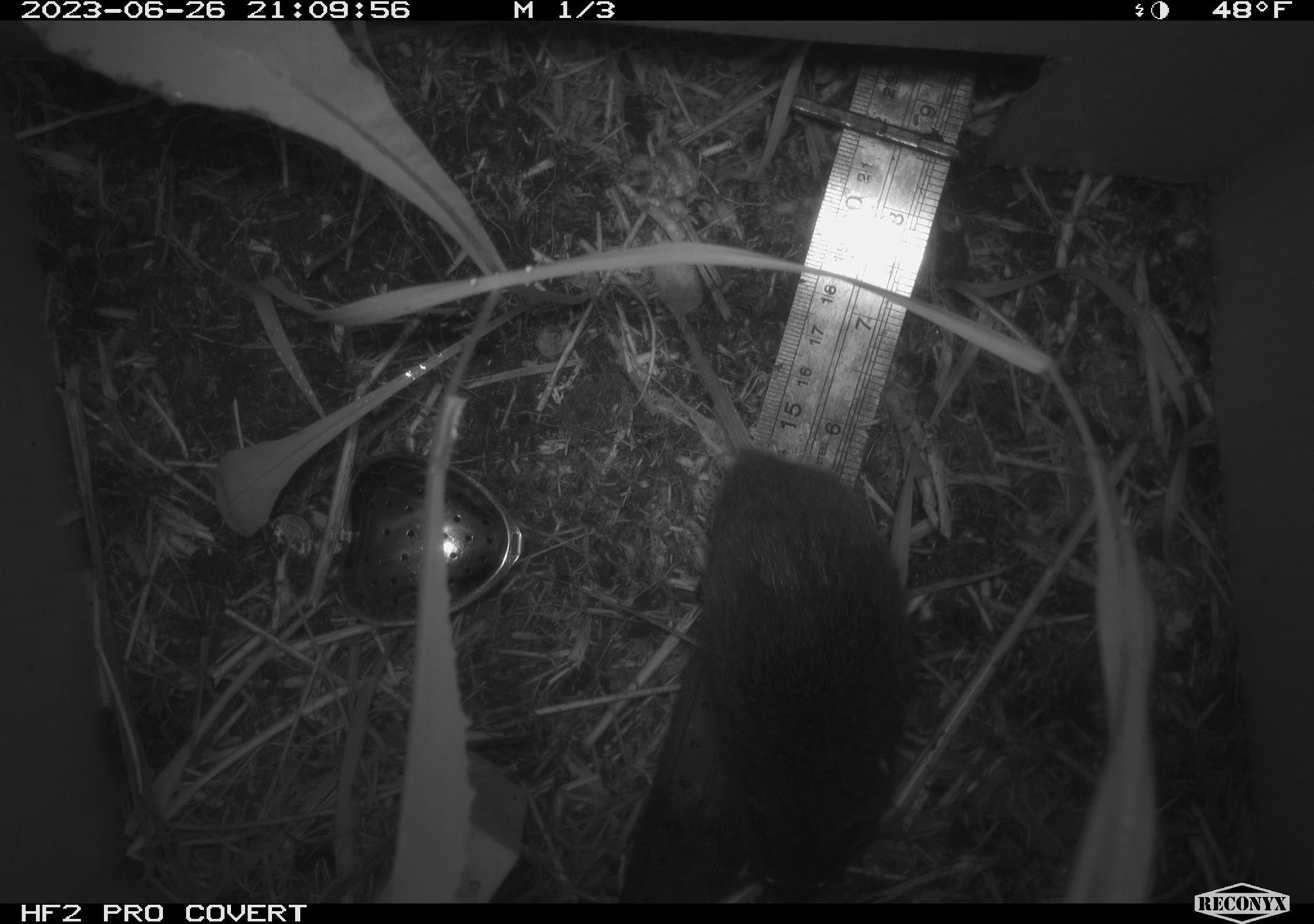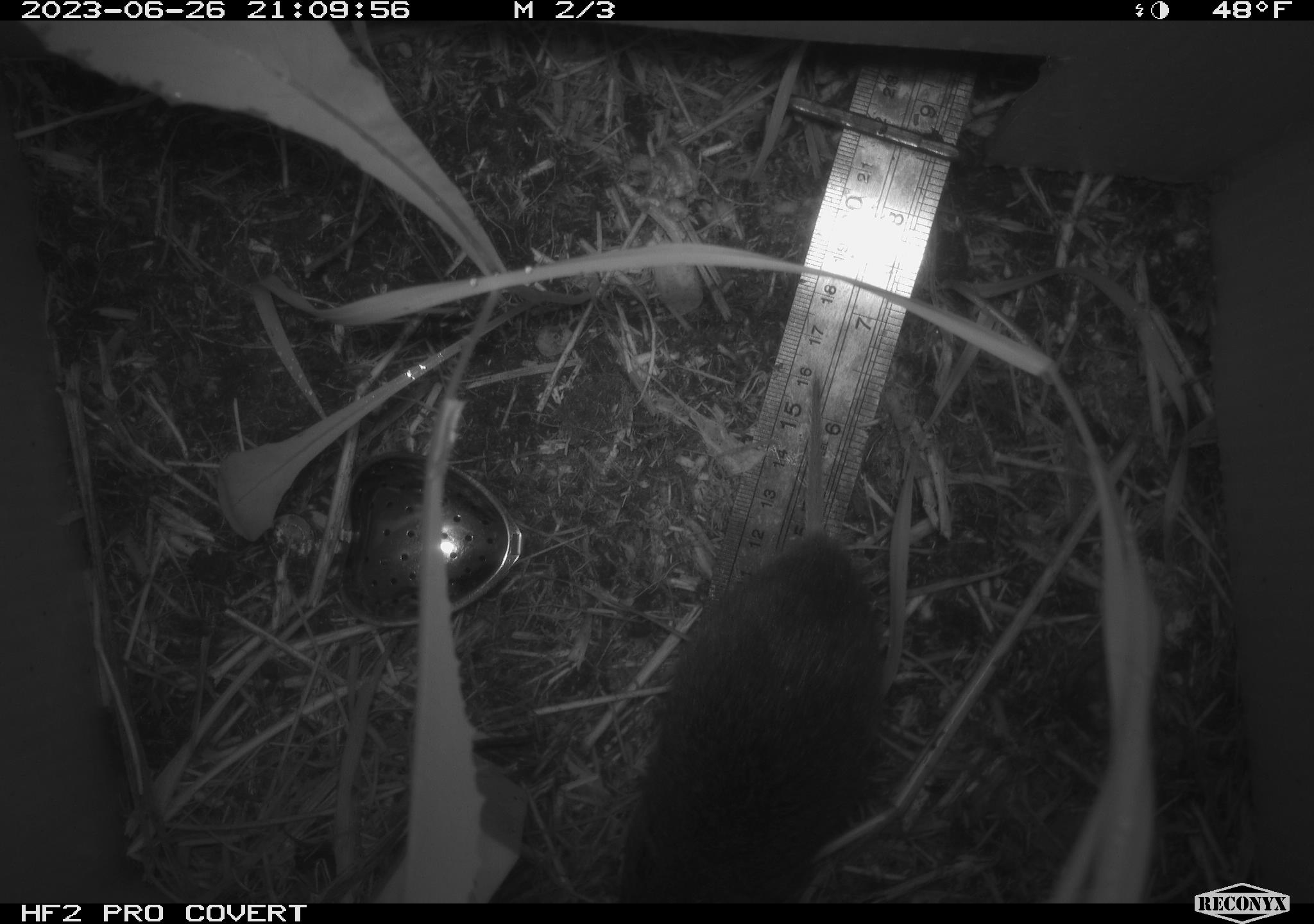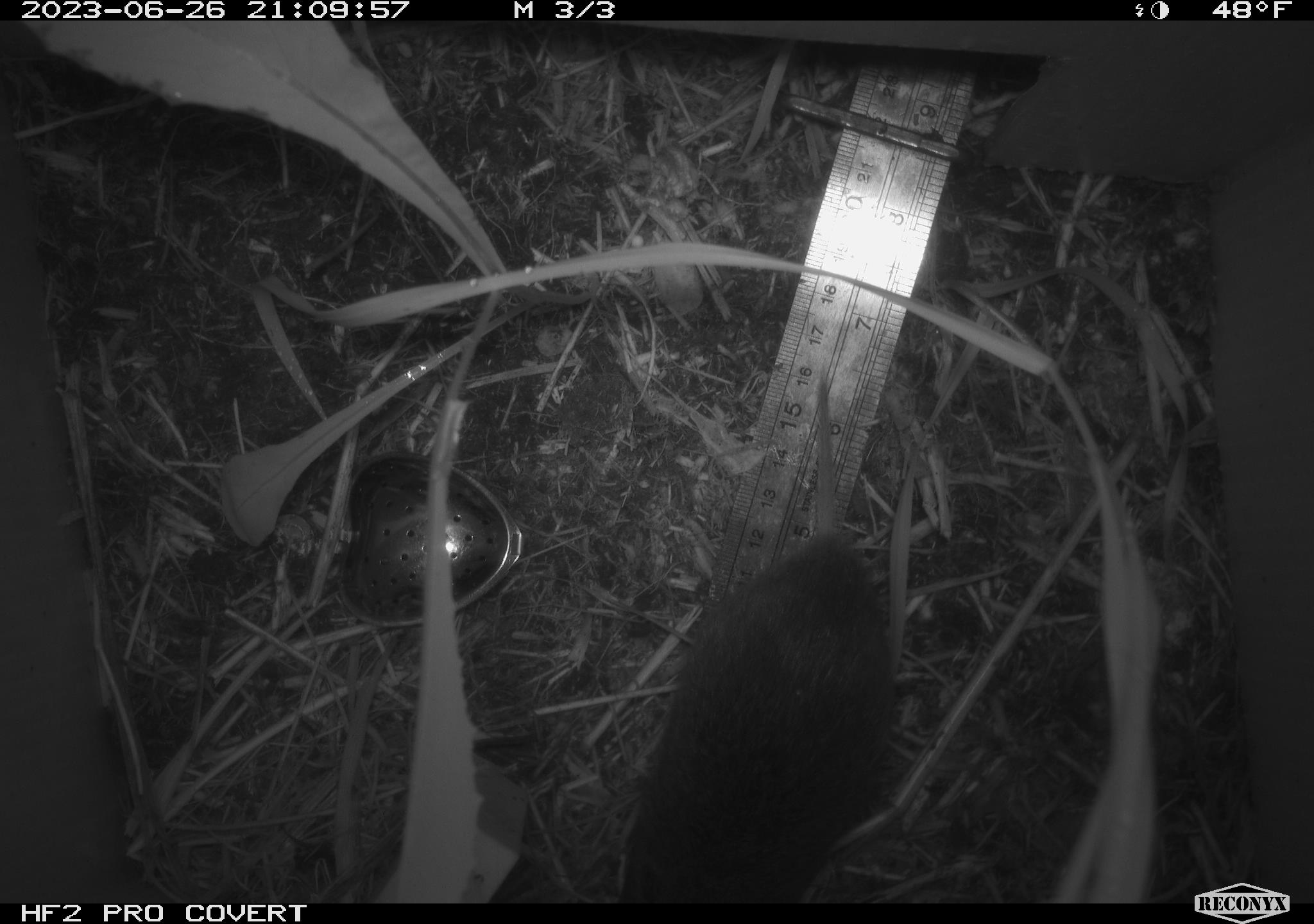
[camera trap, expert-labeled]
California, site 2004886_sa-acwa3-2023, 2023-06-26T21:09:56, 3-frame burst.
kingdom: Animalia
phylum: Chordata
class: Mammalia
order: Rodentia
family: Cricetidae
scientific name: Arvicolinae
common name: voles, lemmings, and muskrats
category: arvicolinae subfamily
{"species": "arvicolinae subfamily (voles, lemmings, and muskrats) (Arvicolinae)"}